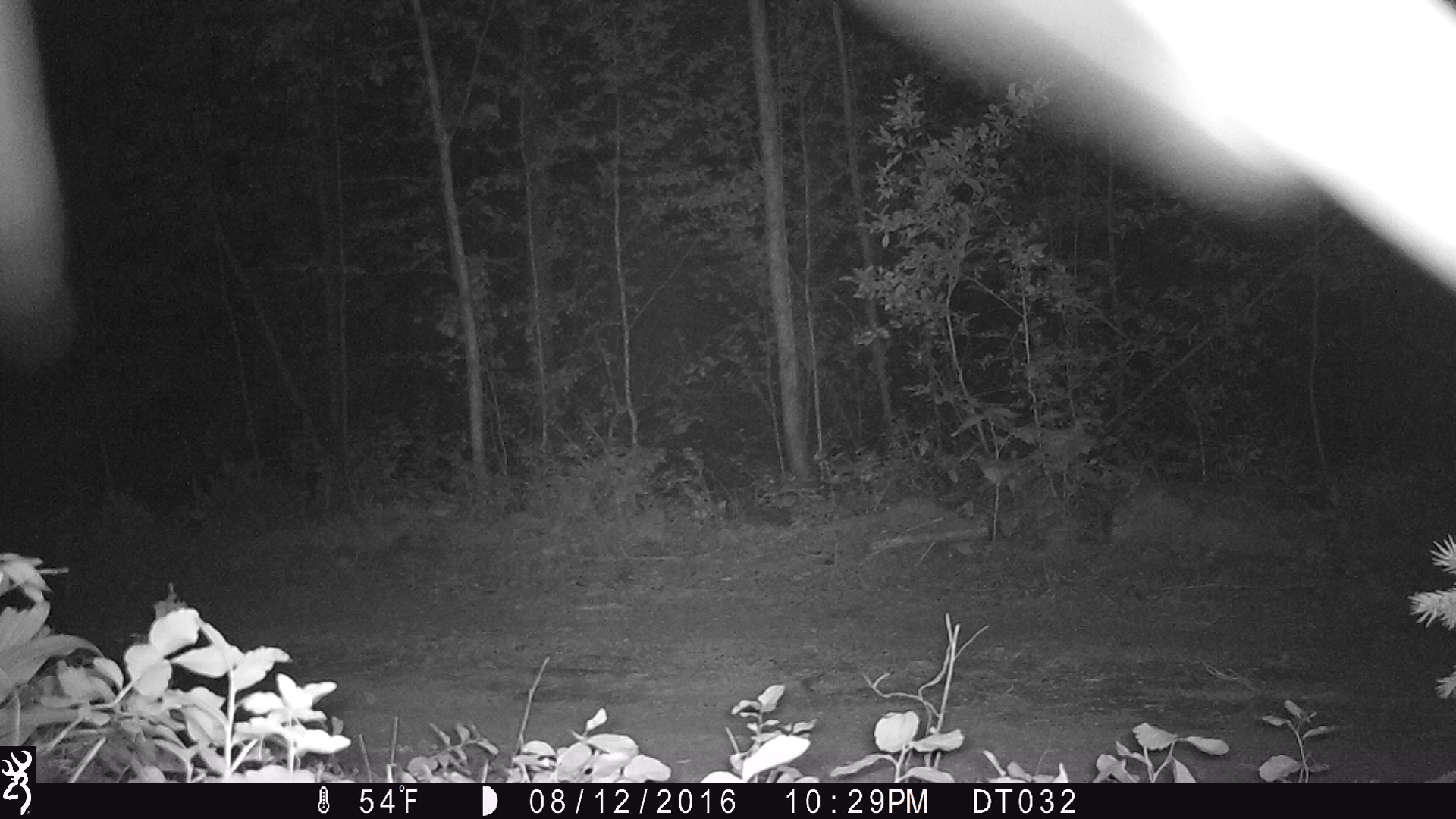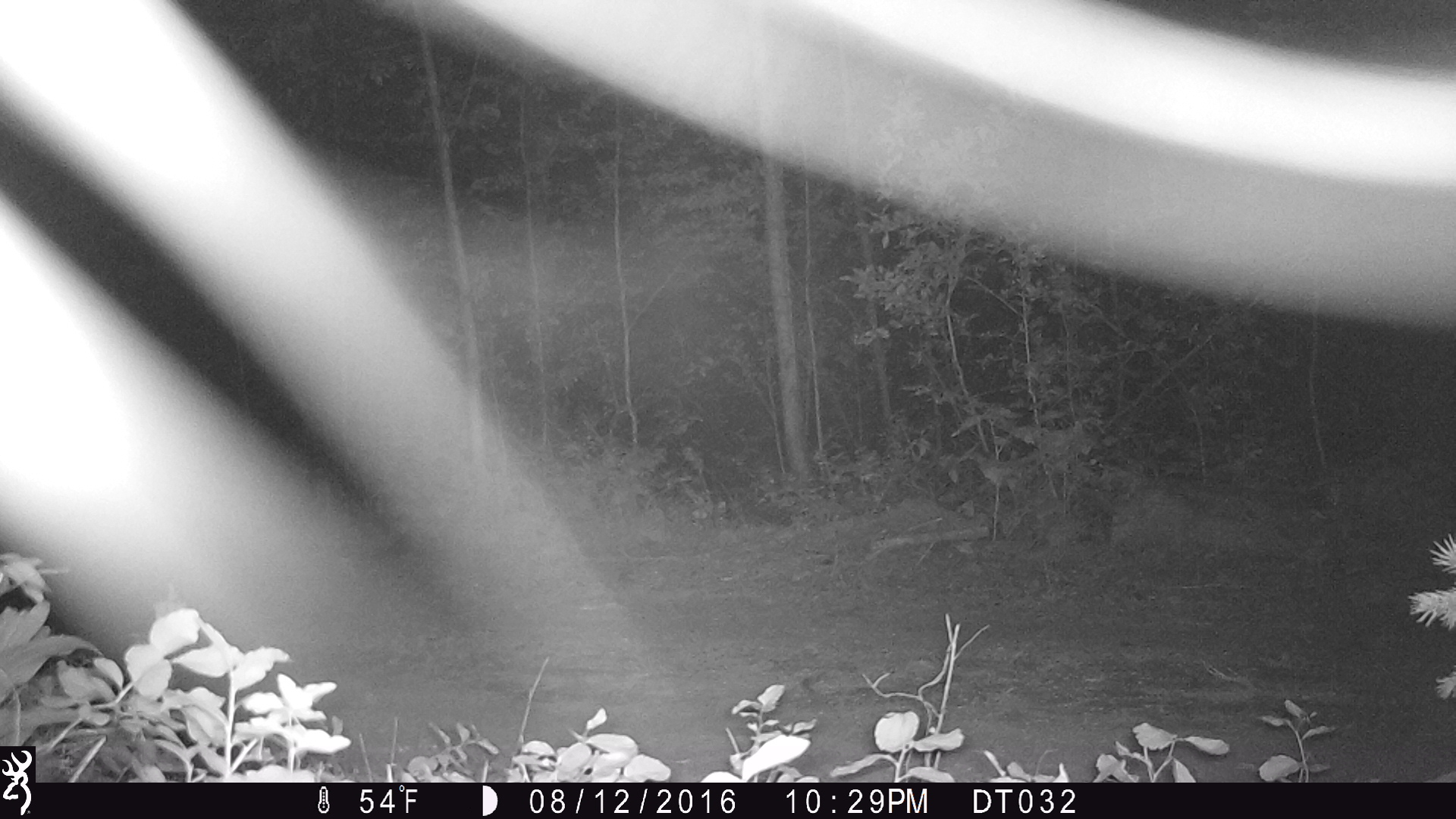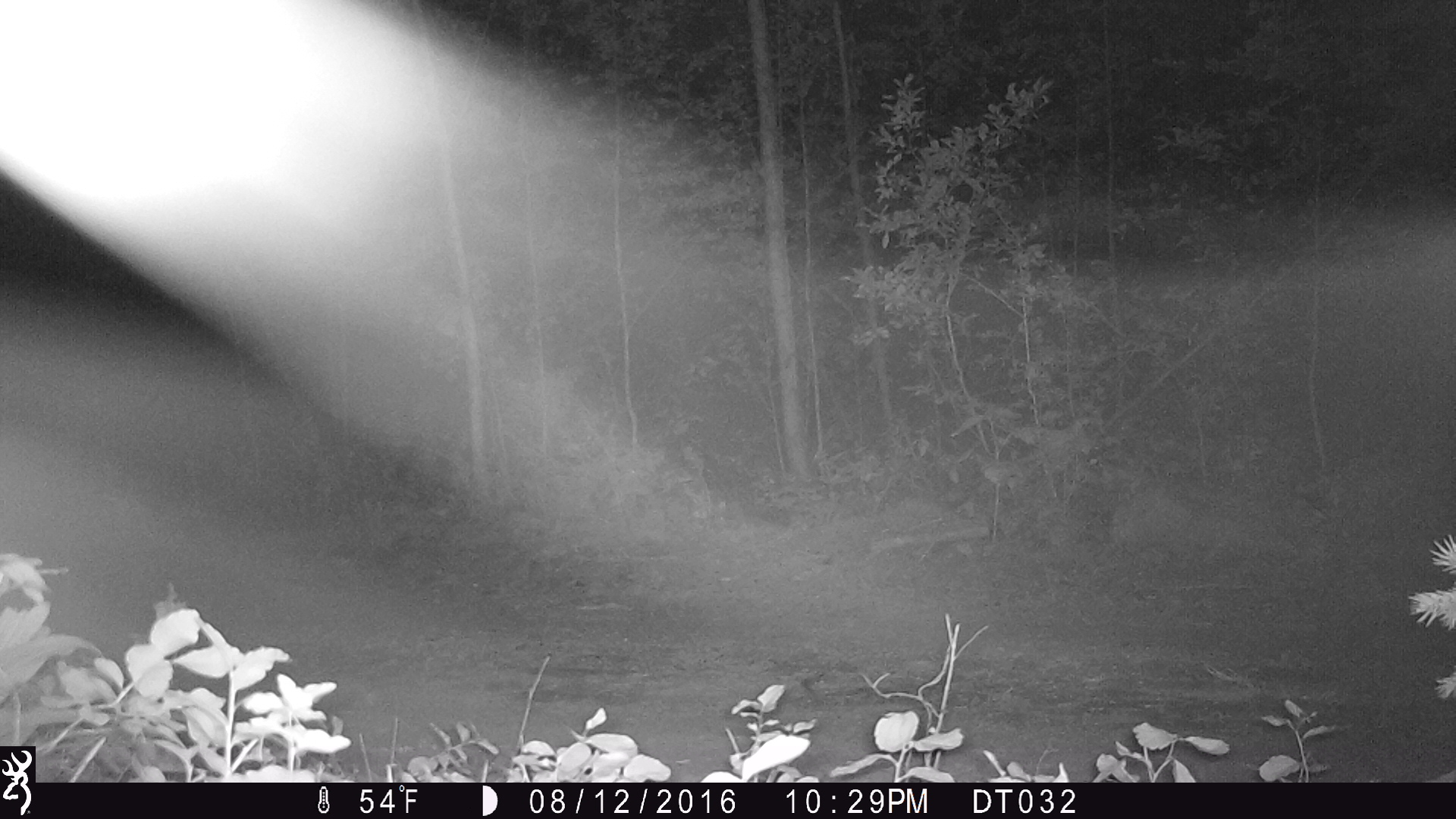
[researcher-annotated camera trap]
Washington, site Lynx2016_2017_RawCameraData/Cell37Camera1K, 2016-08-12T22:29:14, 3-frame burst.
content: unidentified animal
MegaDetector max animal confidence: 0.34